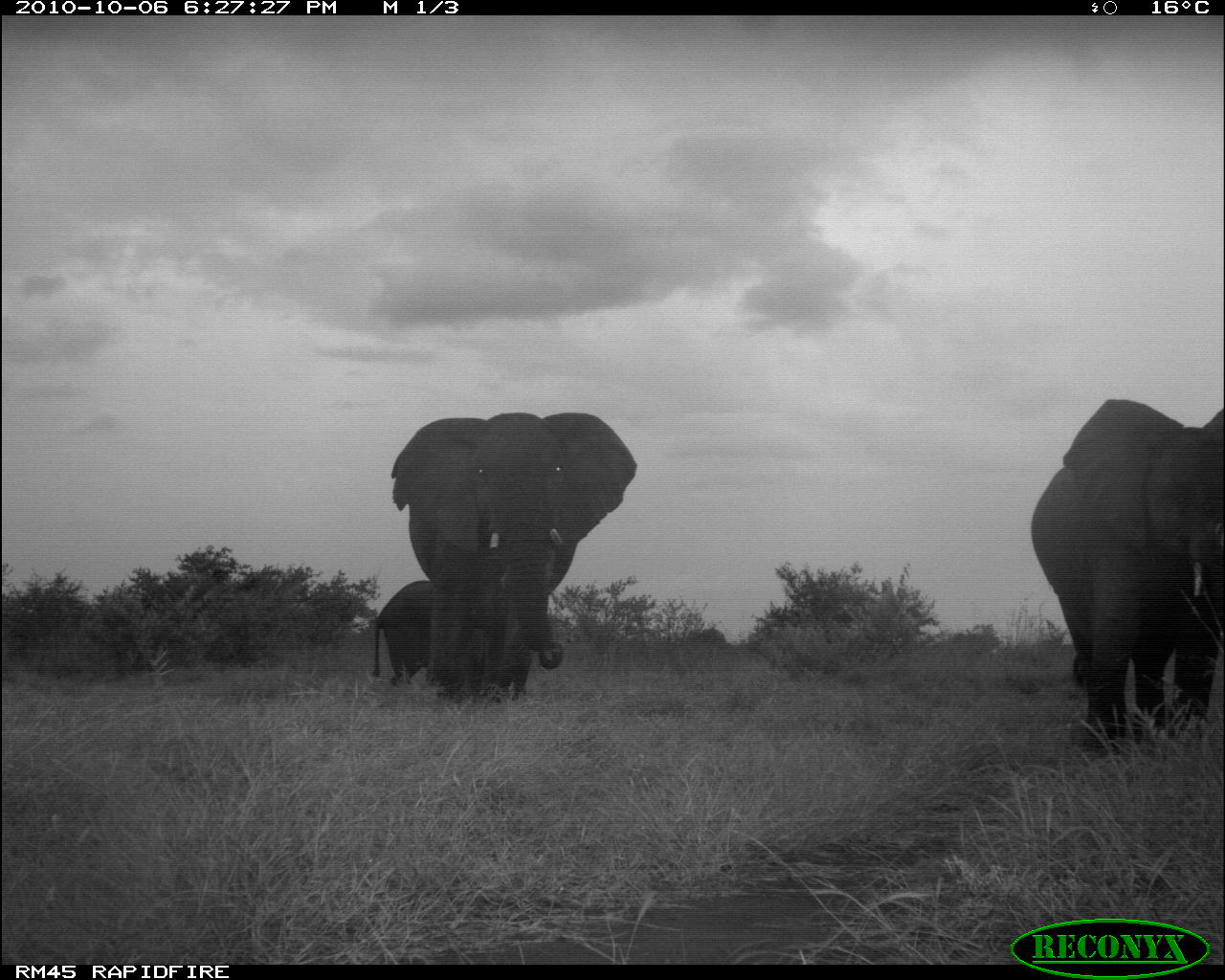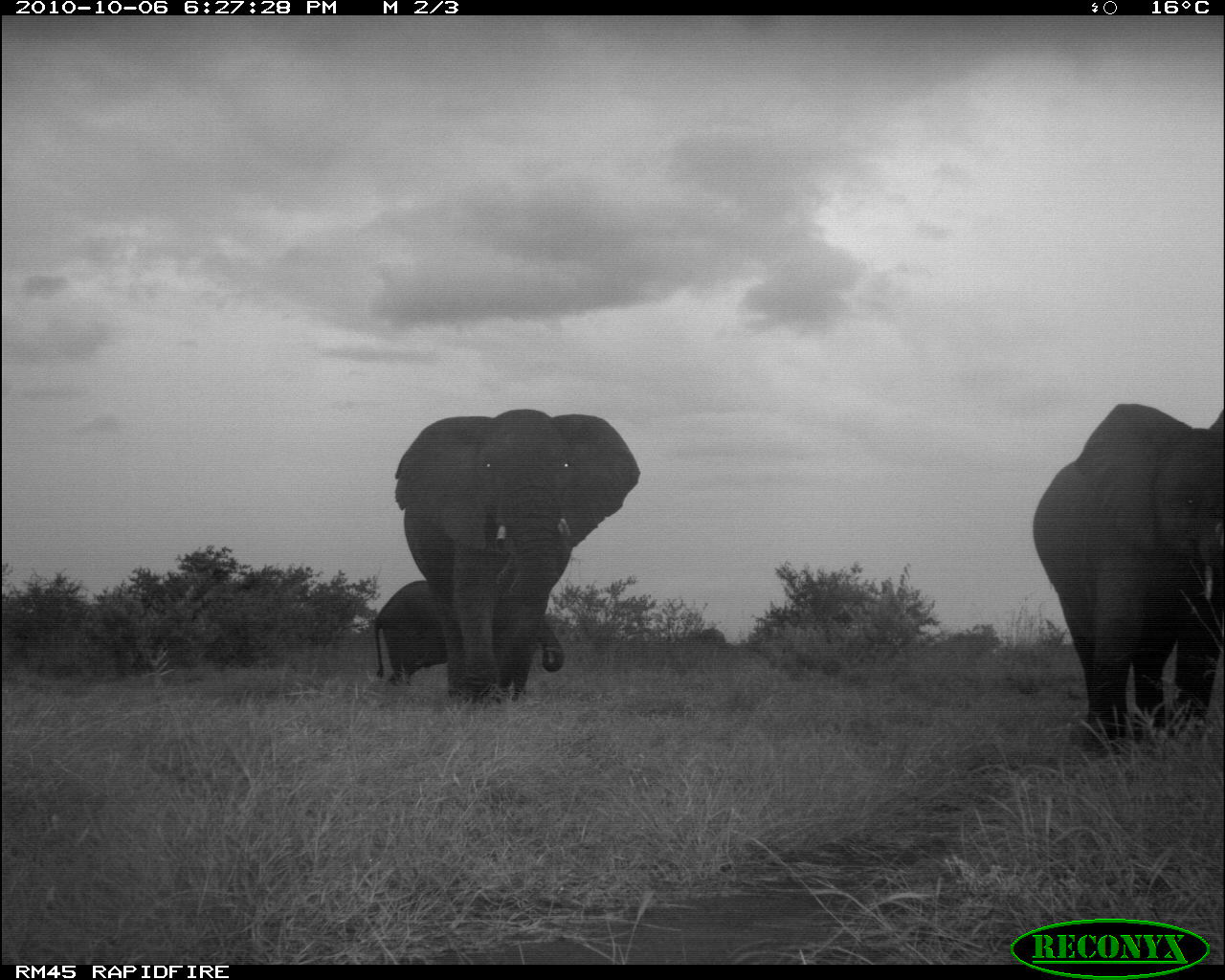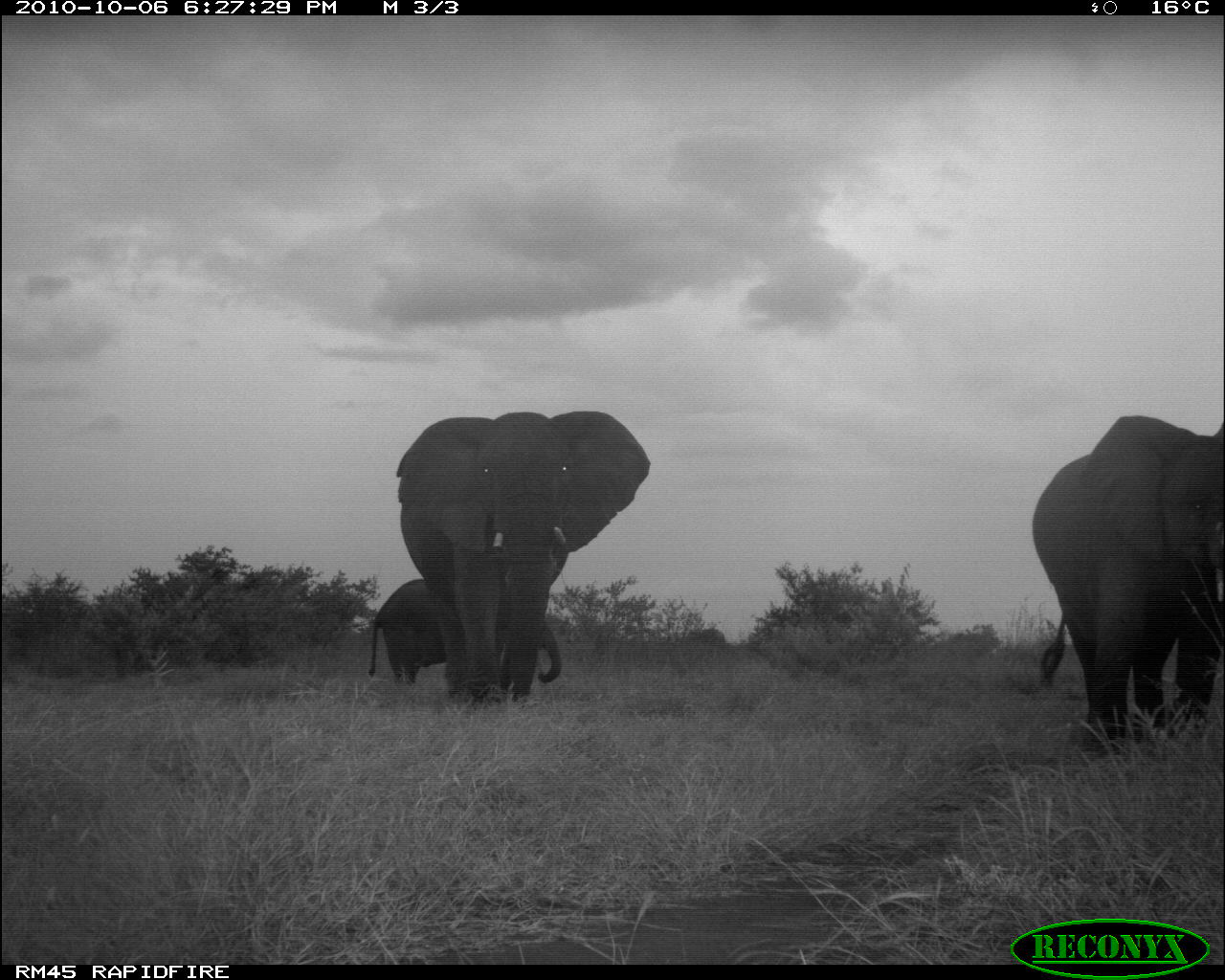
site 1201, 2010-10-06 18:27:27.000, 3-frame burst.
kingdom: Animalia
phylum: Chordata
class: Mammalia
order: Proboscidea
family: Elephantidae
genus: Loxodonta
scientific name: Loxodonta africana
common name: african bush elephant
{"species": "Loxodonta africana (african bush elephant)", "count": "3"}